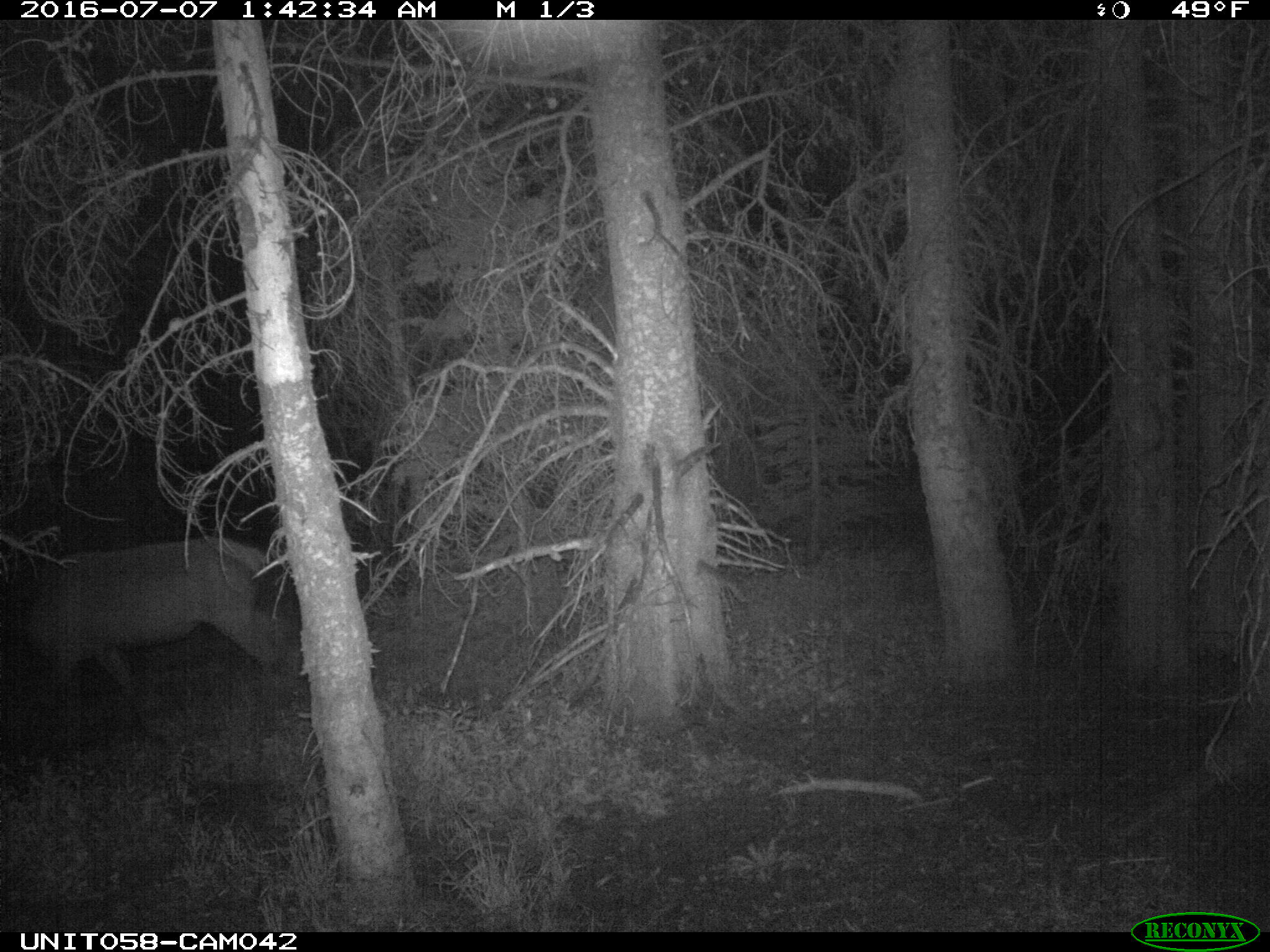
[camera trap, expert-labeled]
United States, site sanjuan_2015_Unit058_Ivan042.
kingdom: Animalia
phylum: Chordata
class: Mammalia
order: Artiodactyla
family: Cervidae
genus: Cervus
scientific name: Cervus elaphus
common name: red deer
Cervus elaphus (red deer).